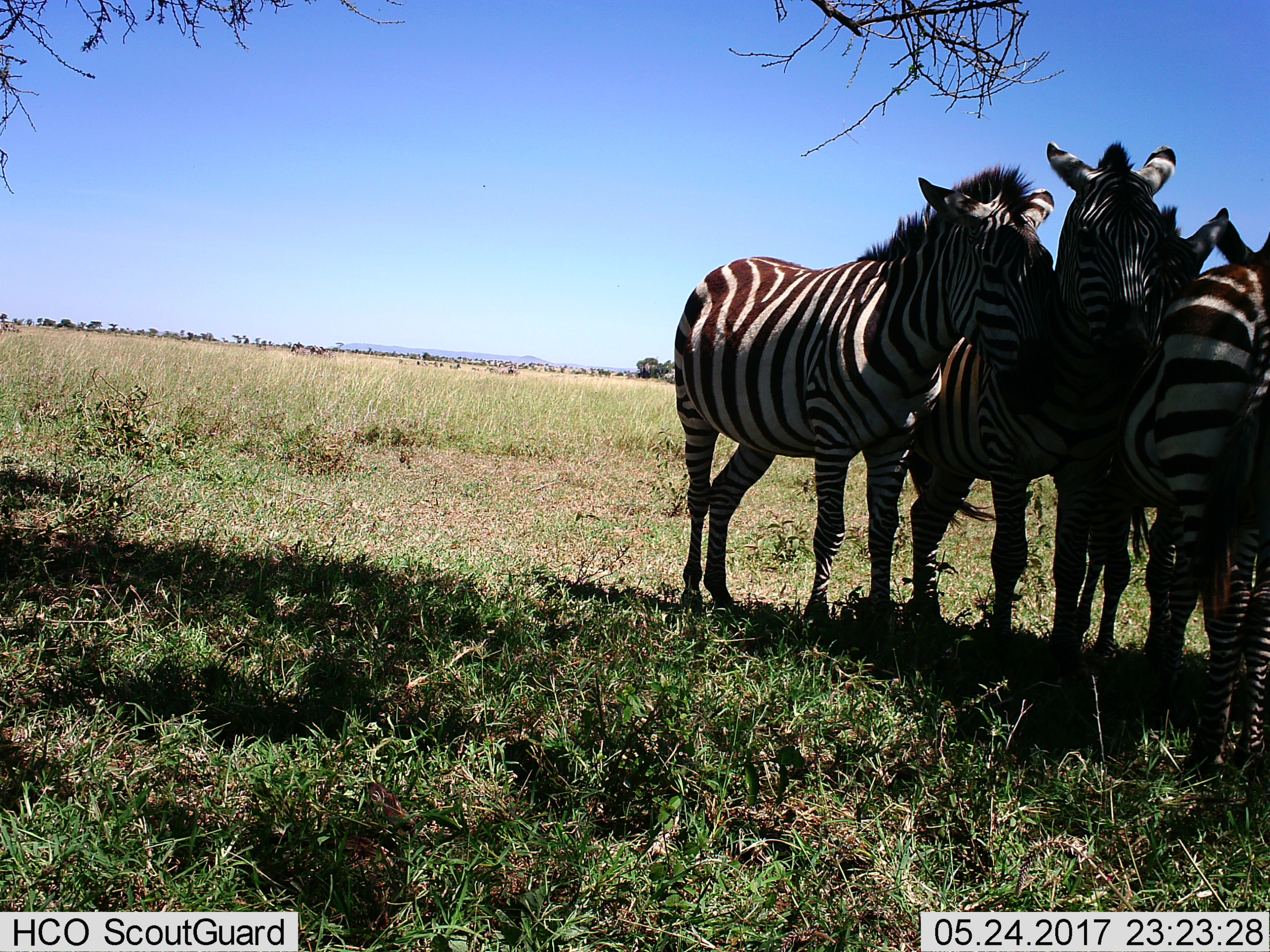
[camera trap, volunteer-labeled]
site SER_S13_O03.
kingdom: Animalia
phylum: Chordata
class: Mammalia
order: Perissodactyla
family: Equidae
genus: Equus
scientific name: Equus quagga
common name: plains zebra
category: zebraplains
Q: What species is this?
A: Zebraplains (plains zebra) (Equus quagga).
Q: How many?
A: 4.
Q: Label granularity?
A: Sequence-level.